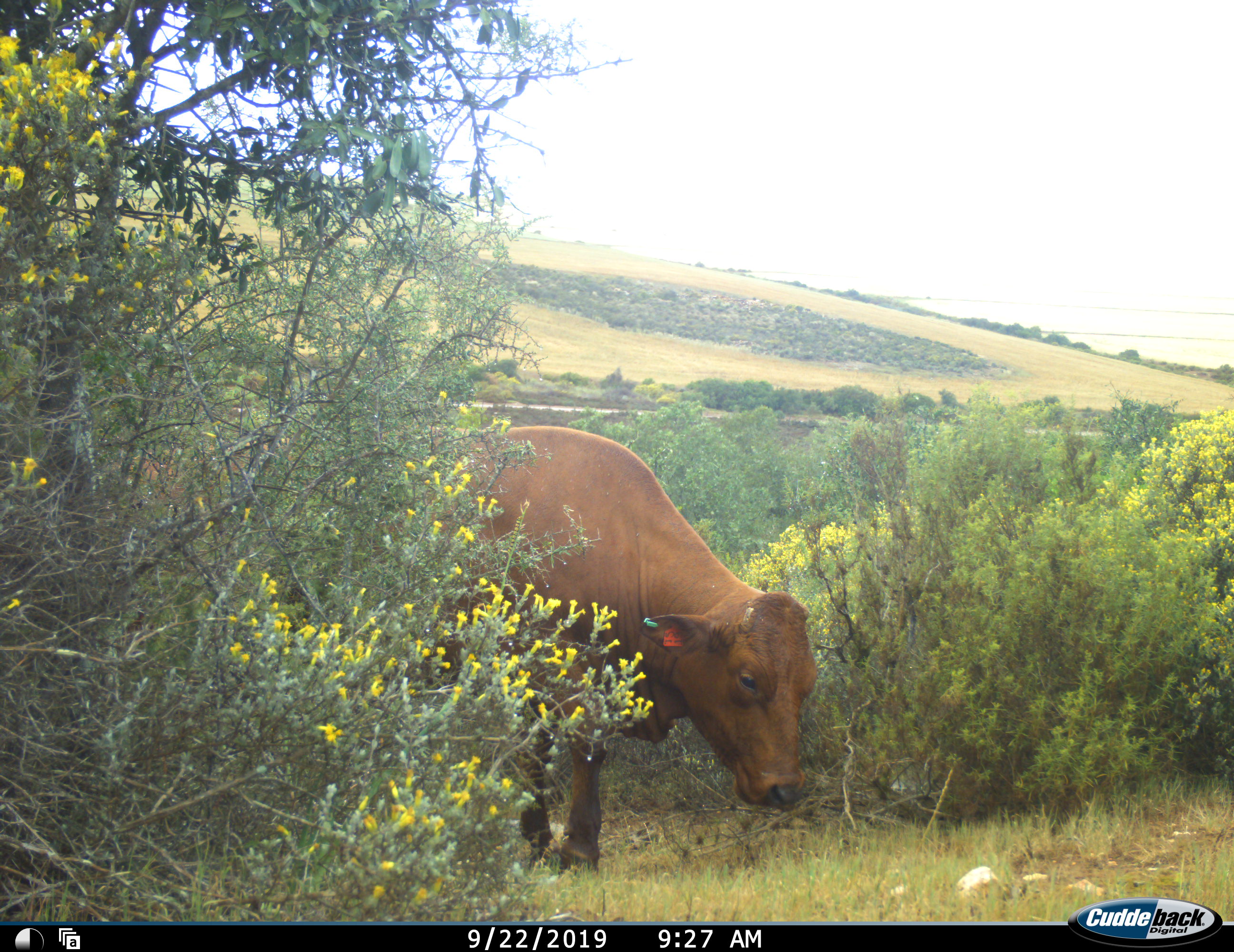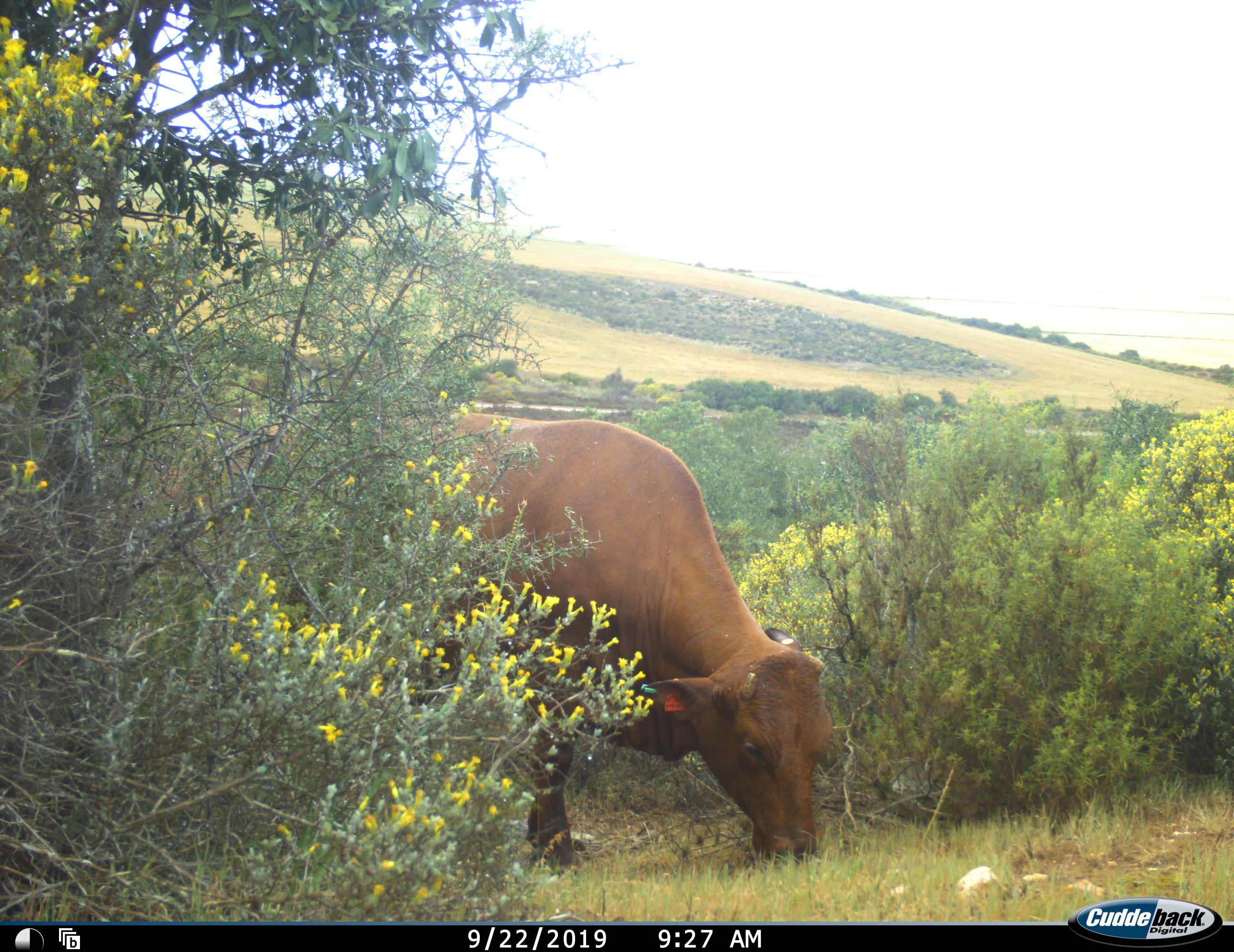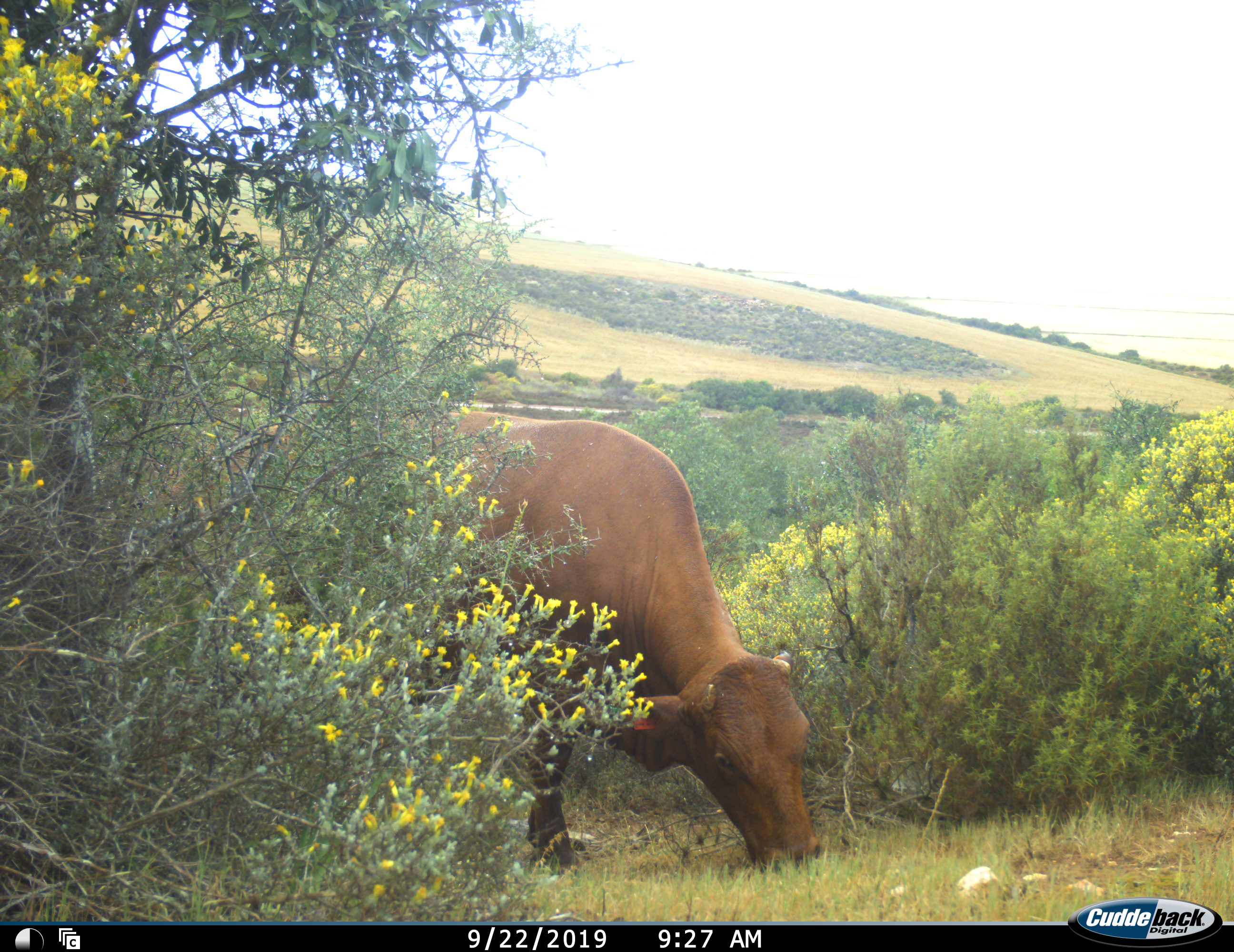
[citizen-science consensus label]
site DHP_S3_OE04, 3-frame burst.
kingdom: Animalia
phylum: Chordata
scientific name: Vertebrata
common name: domestic animal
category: domesticanimal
Domesticanimal (domestic animal) (Vertebrata), count 1. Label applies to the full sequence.